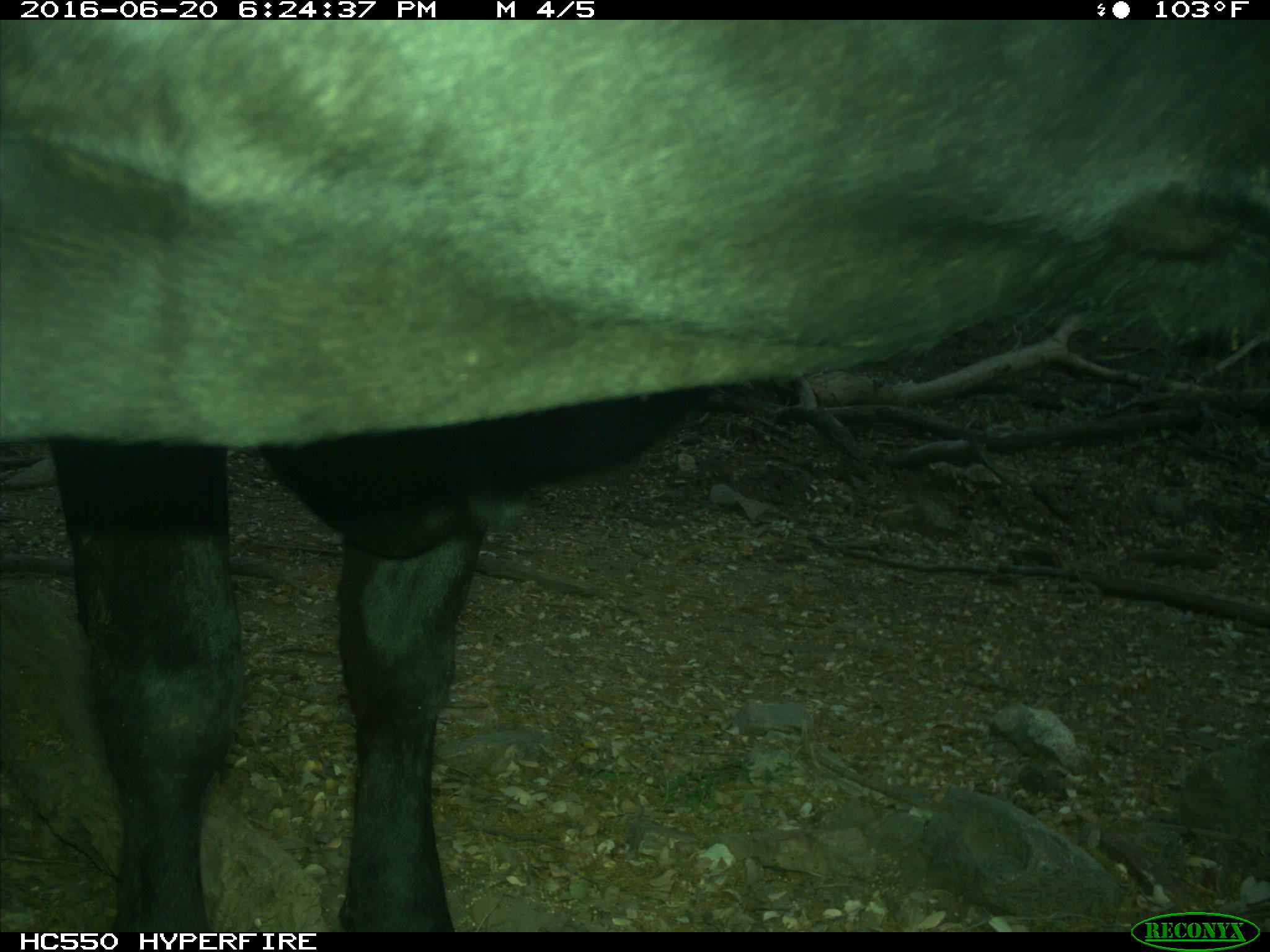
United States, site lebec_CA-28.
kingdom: Animalia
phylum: Chordata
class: Mammalia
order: Artiodactyla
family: Bovidae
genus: Bos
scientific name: Bos taurus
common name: domestic cow